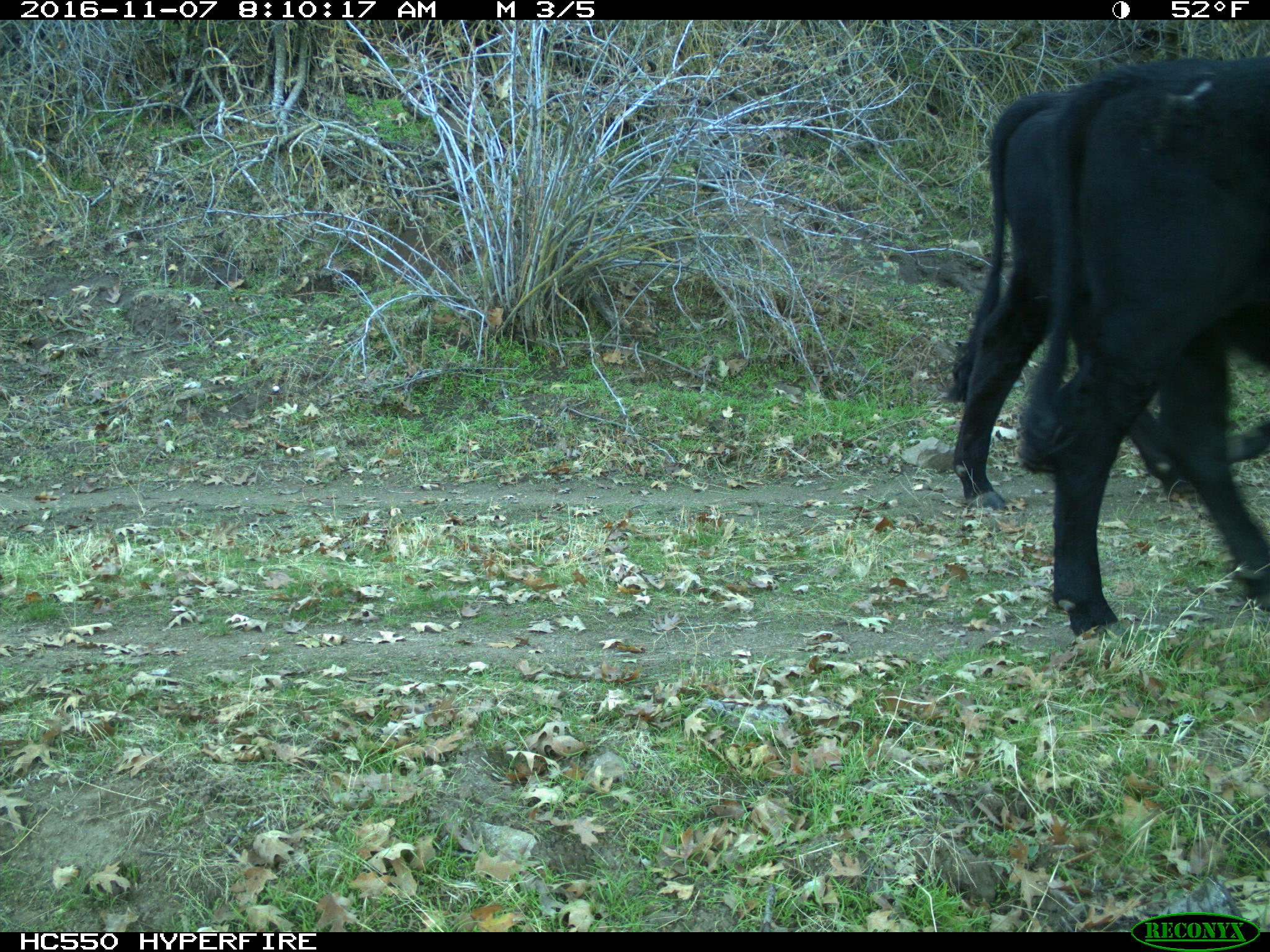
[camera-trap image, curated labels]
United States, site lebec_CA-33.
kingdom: Animalia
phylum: Chordata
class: Mammalia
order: Artiodactyla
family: Bovidae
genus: Bos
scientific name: Bos taurus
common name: domestic cow